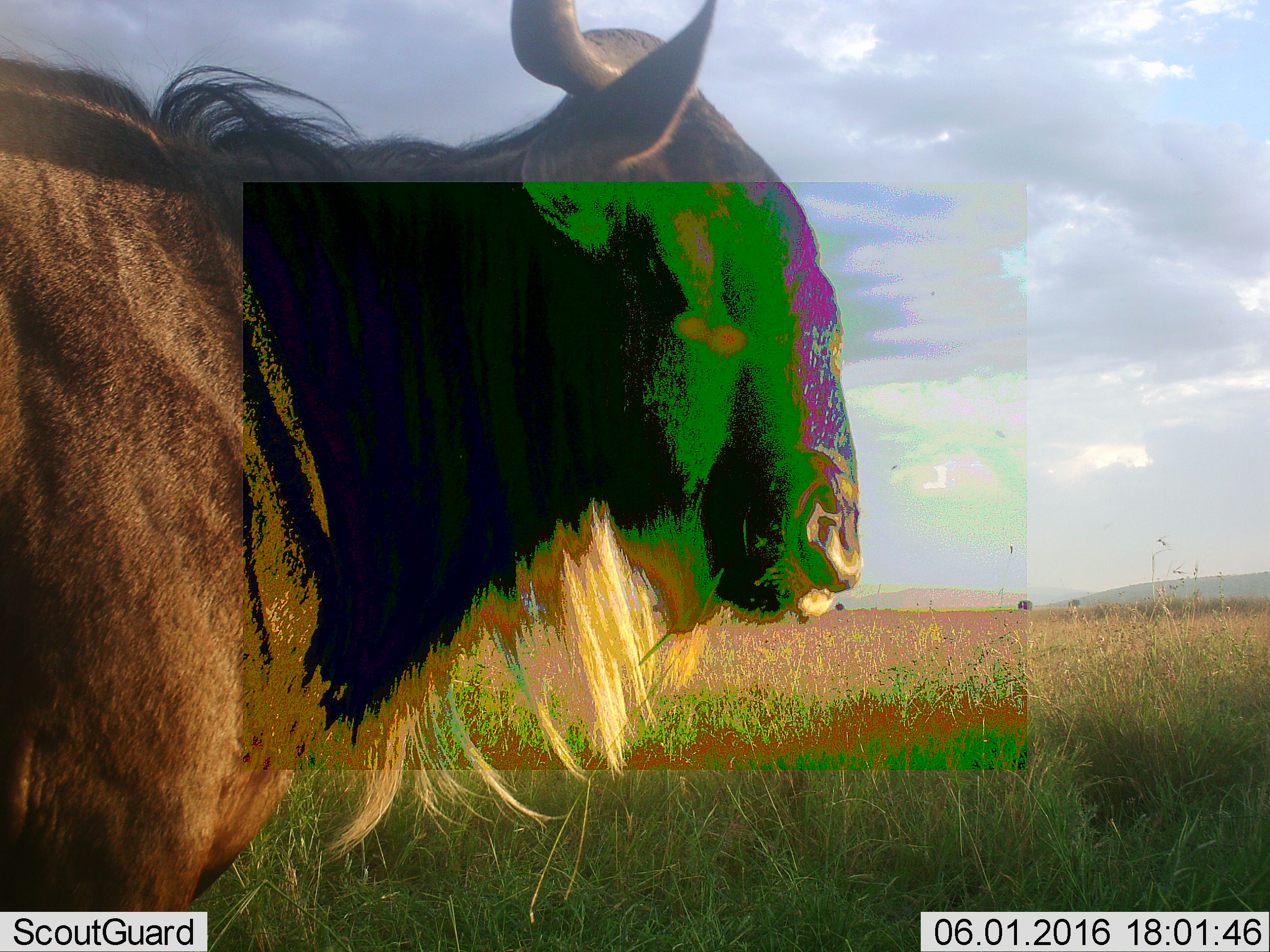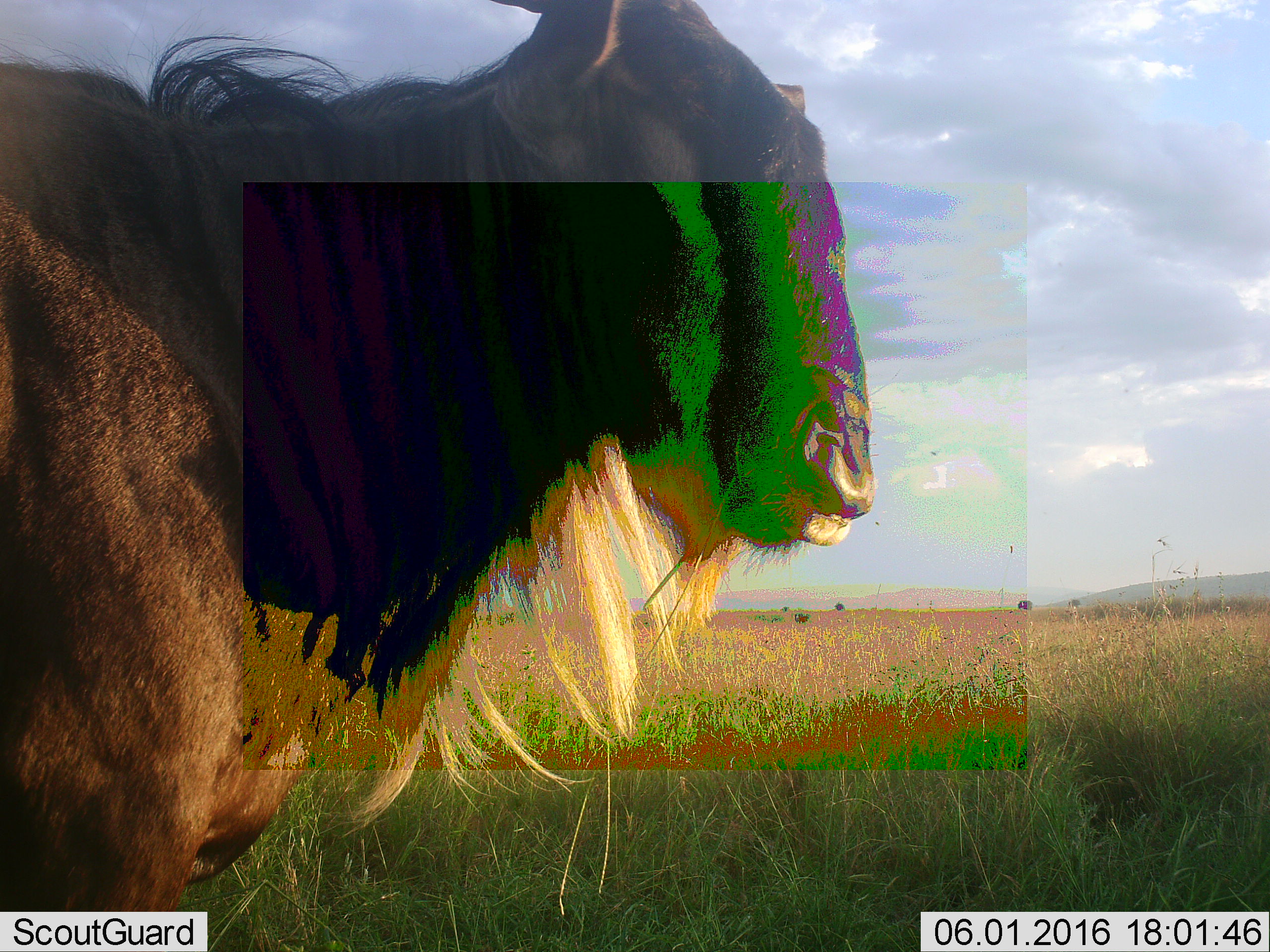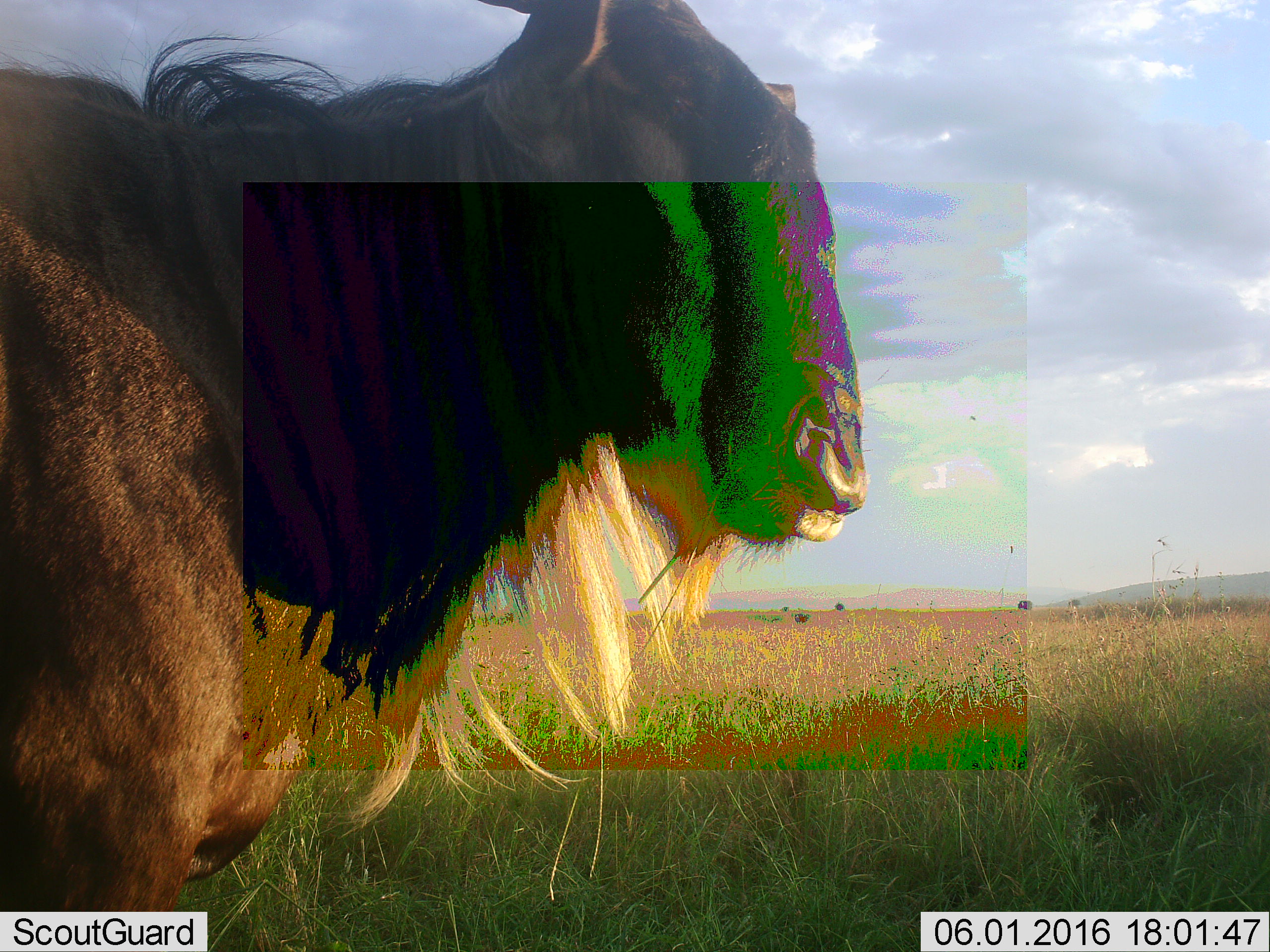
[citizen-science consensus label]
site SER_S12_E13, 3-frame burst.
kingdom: Animalia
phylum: Chordata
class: Mammalia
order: Artiodactyla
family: Bovidae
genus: Connochaetes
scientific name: Connochaetes taurinus taurinus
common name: blue wildebeest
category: wildebeestblue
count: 1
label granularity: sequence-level